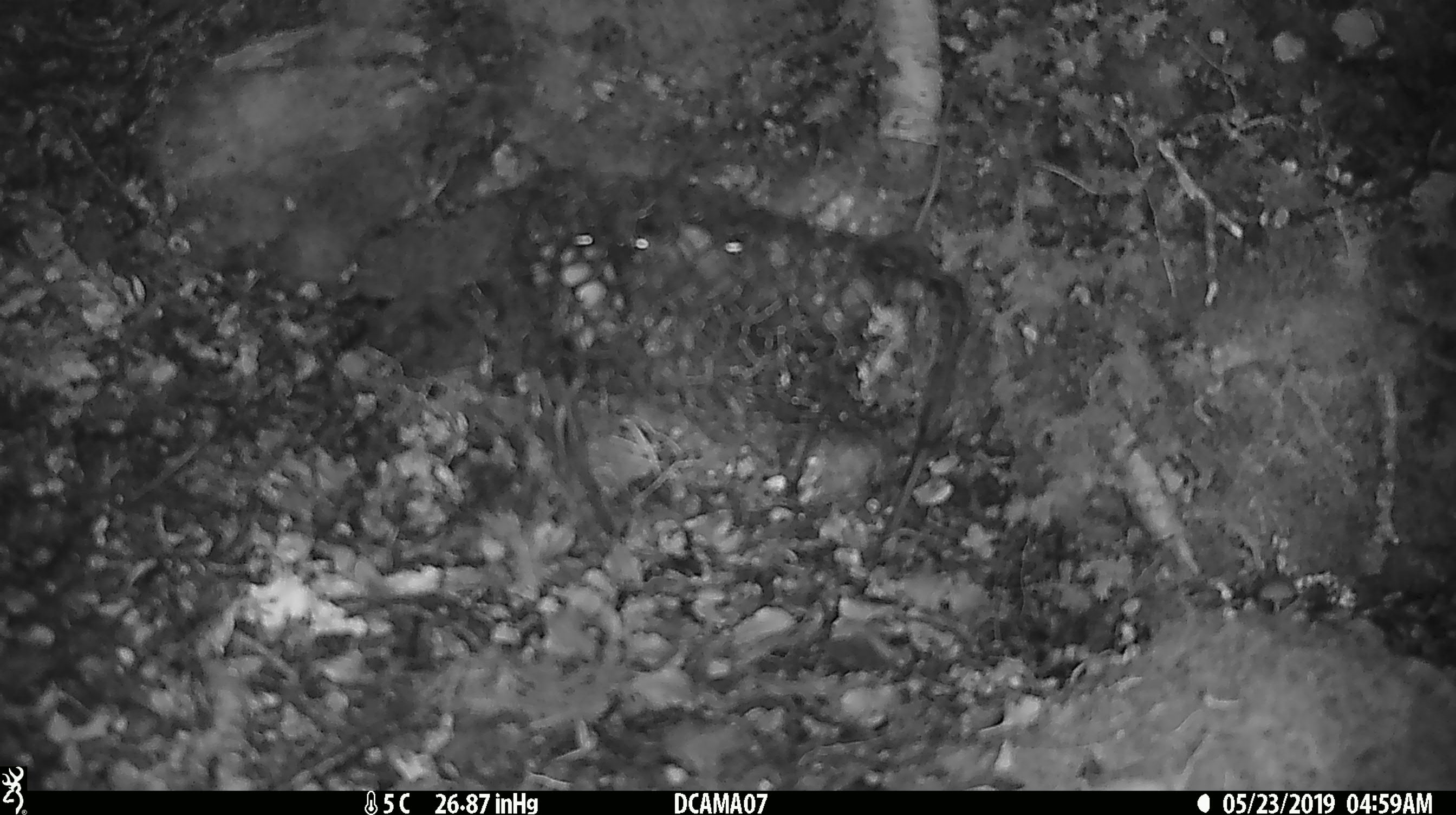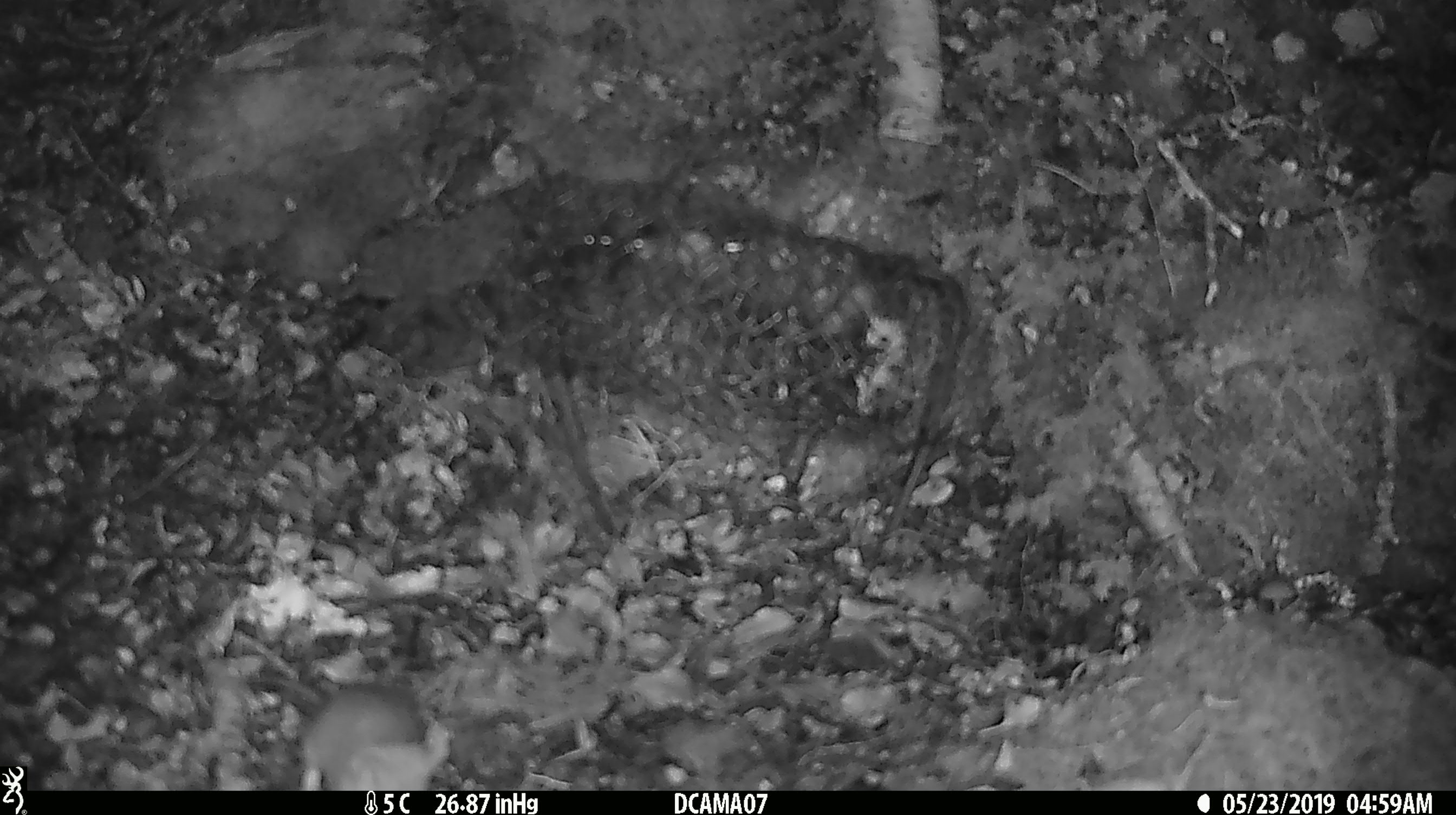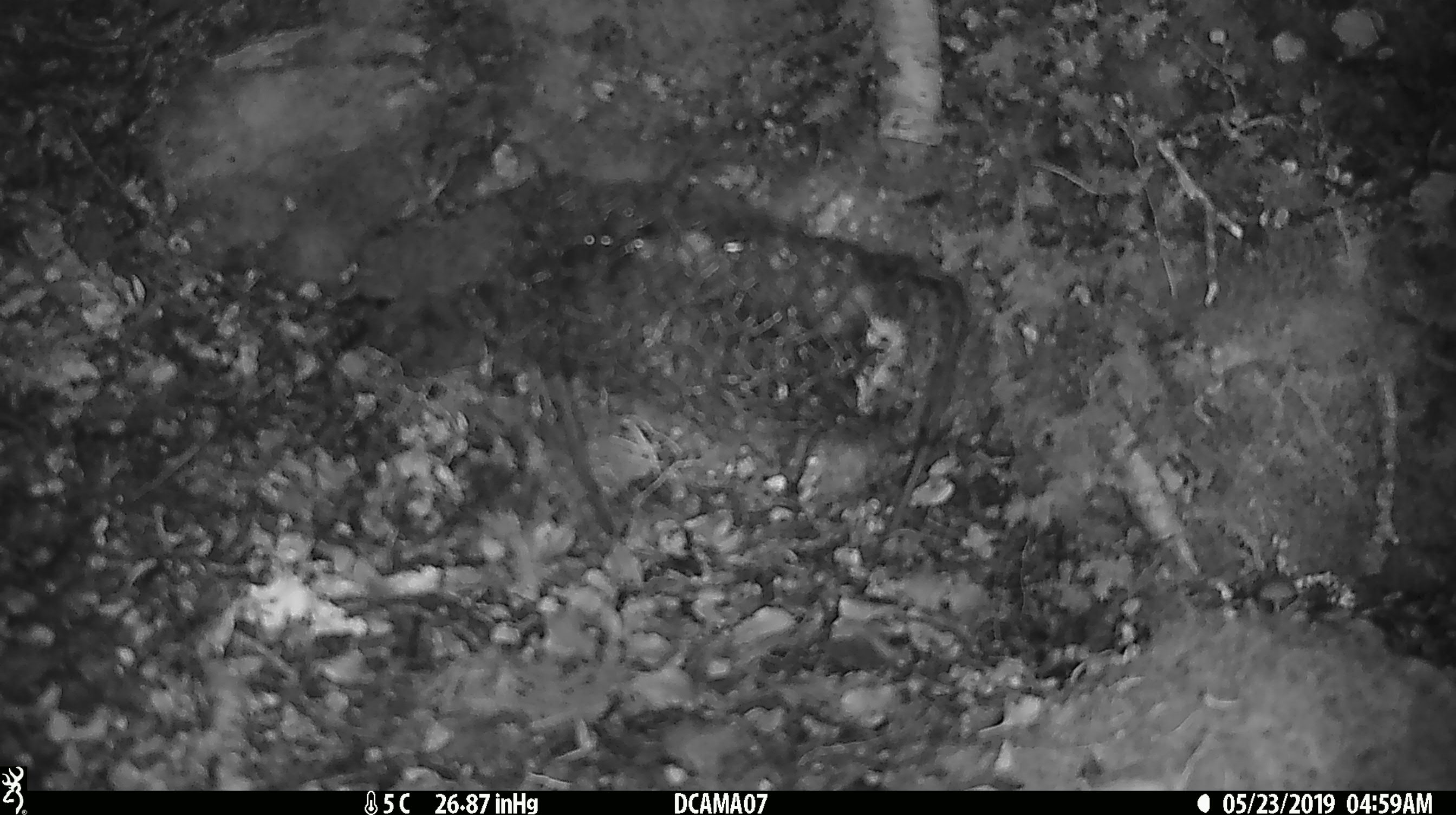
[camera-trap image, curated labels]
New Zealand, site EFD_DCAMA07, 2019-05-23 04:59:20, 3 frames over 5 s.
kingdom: Animalia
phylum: Chordata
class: Mammalia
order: Rodentia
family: Muridae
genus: Mus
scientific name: Mus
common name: mouse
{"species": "mouse (Mus)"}